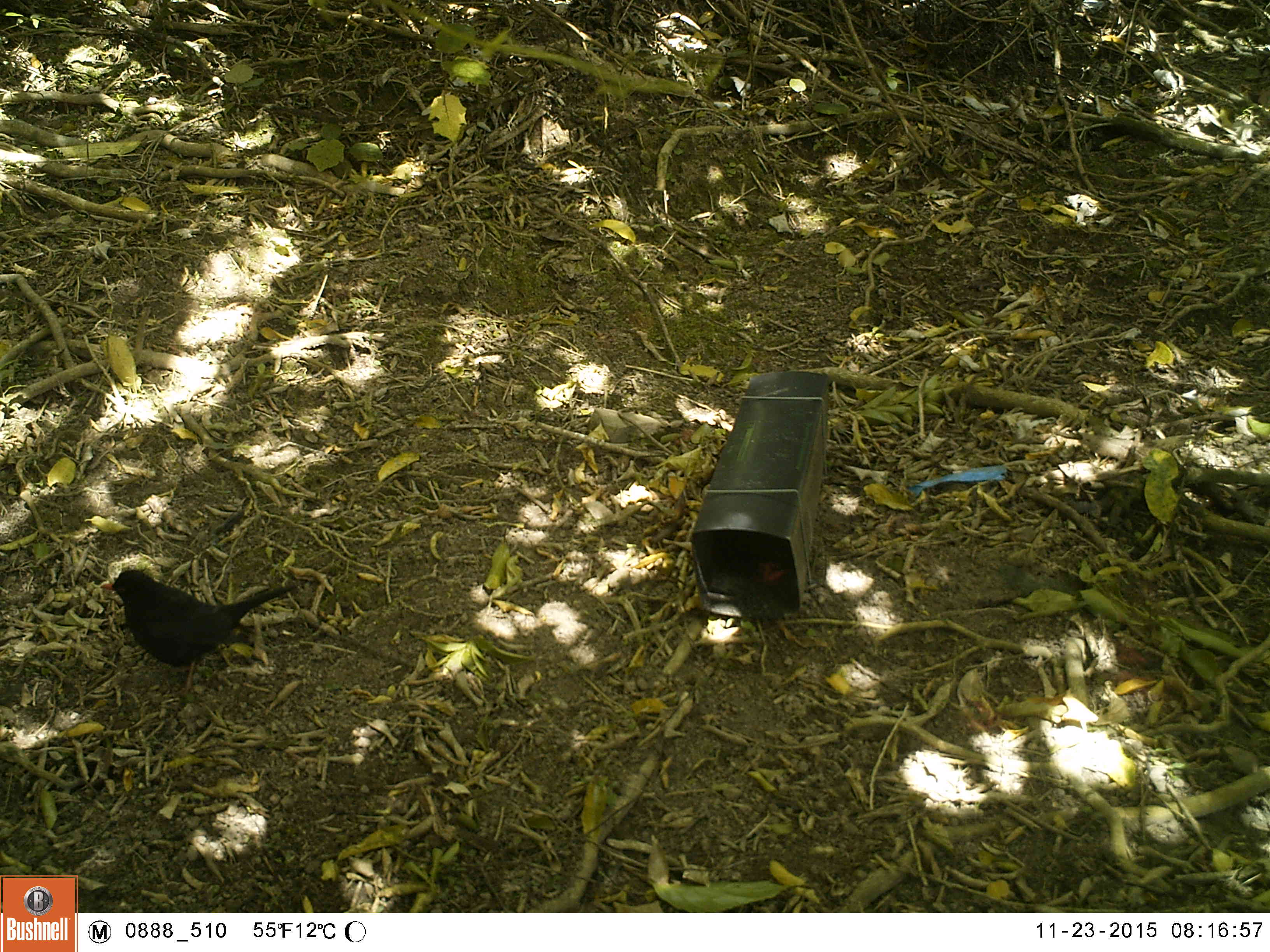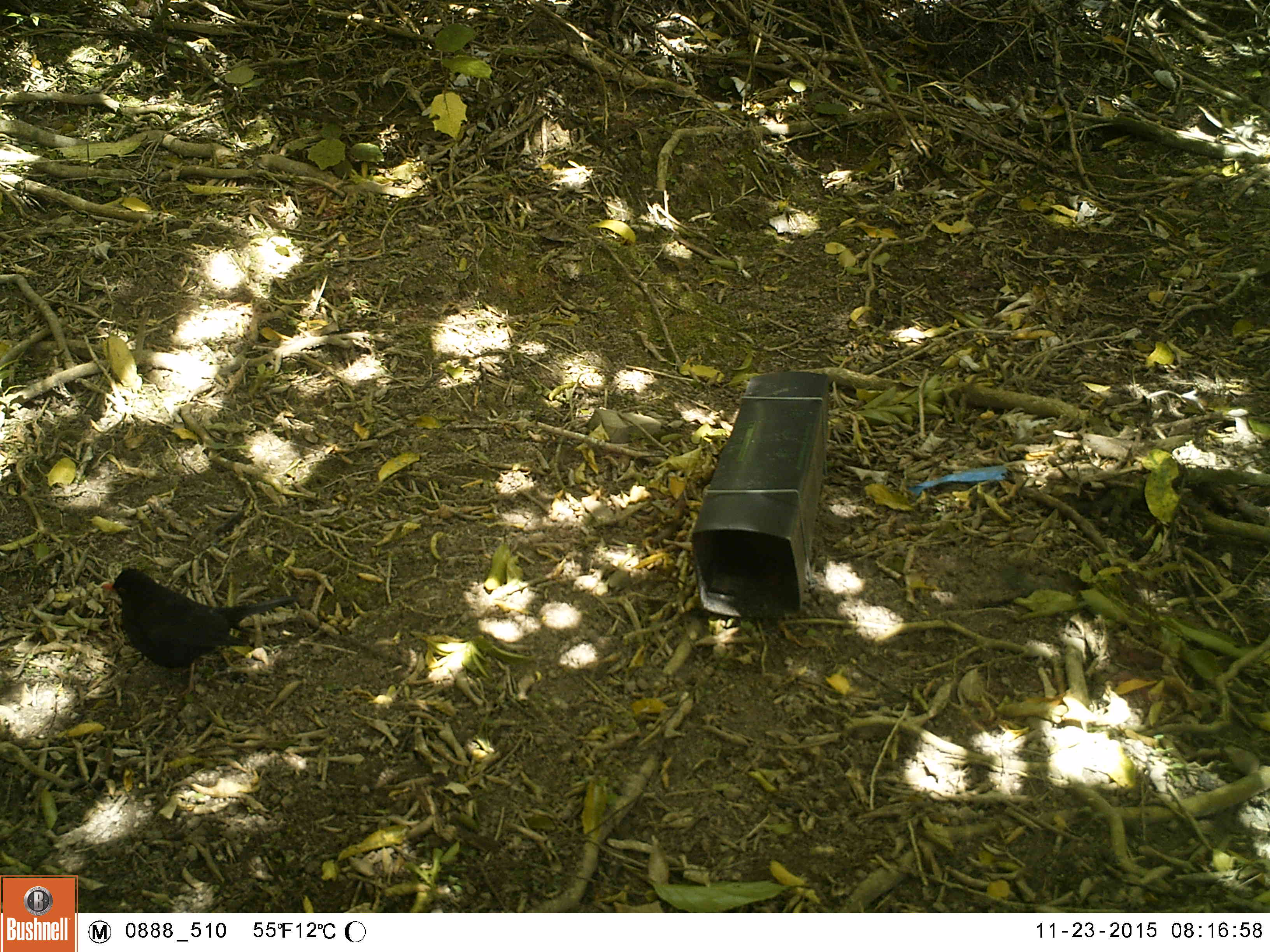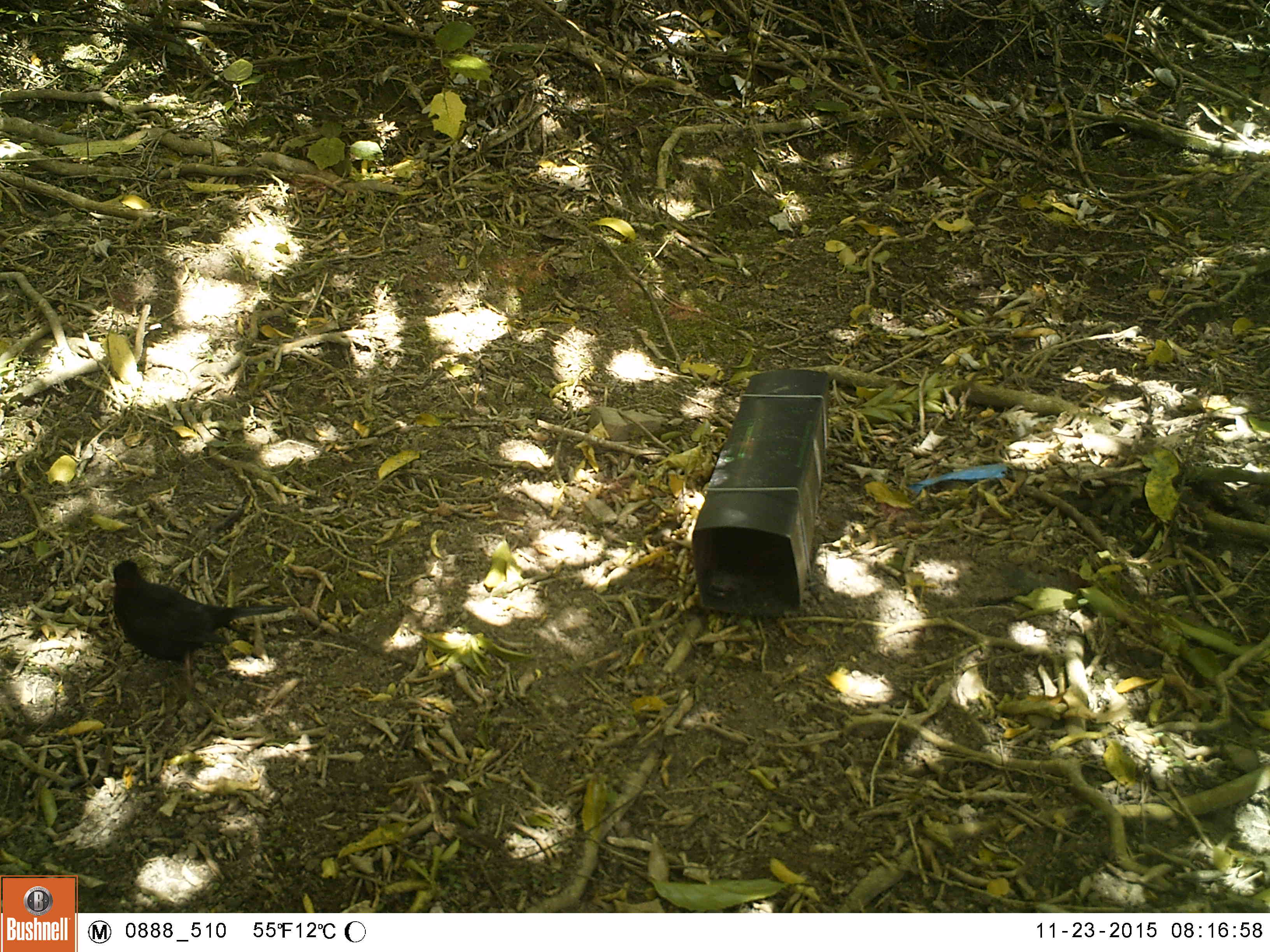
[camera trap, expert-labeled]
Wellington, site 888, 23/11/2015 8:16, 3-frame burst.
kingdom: Animalia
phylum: Chordata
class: Aves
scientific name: Aves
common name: bird